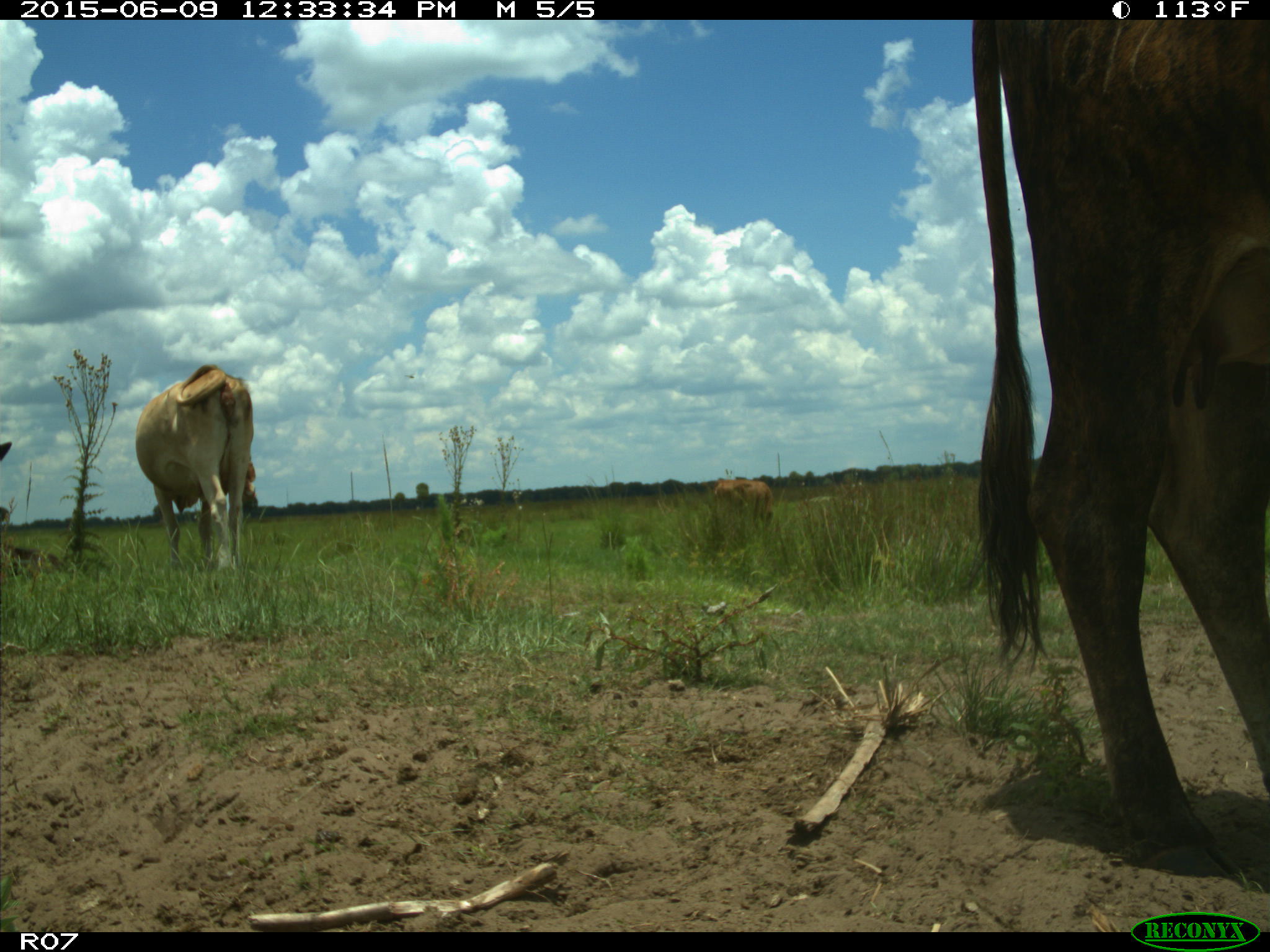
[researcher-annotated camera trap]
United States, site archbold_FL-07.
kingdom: Animalia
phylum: Chordata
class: Mammalia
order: Artiodactyla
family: Bovidae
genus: Bos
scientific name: Bos taurus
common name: domestic cow